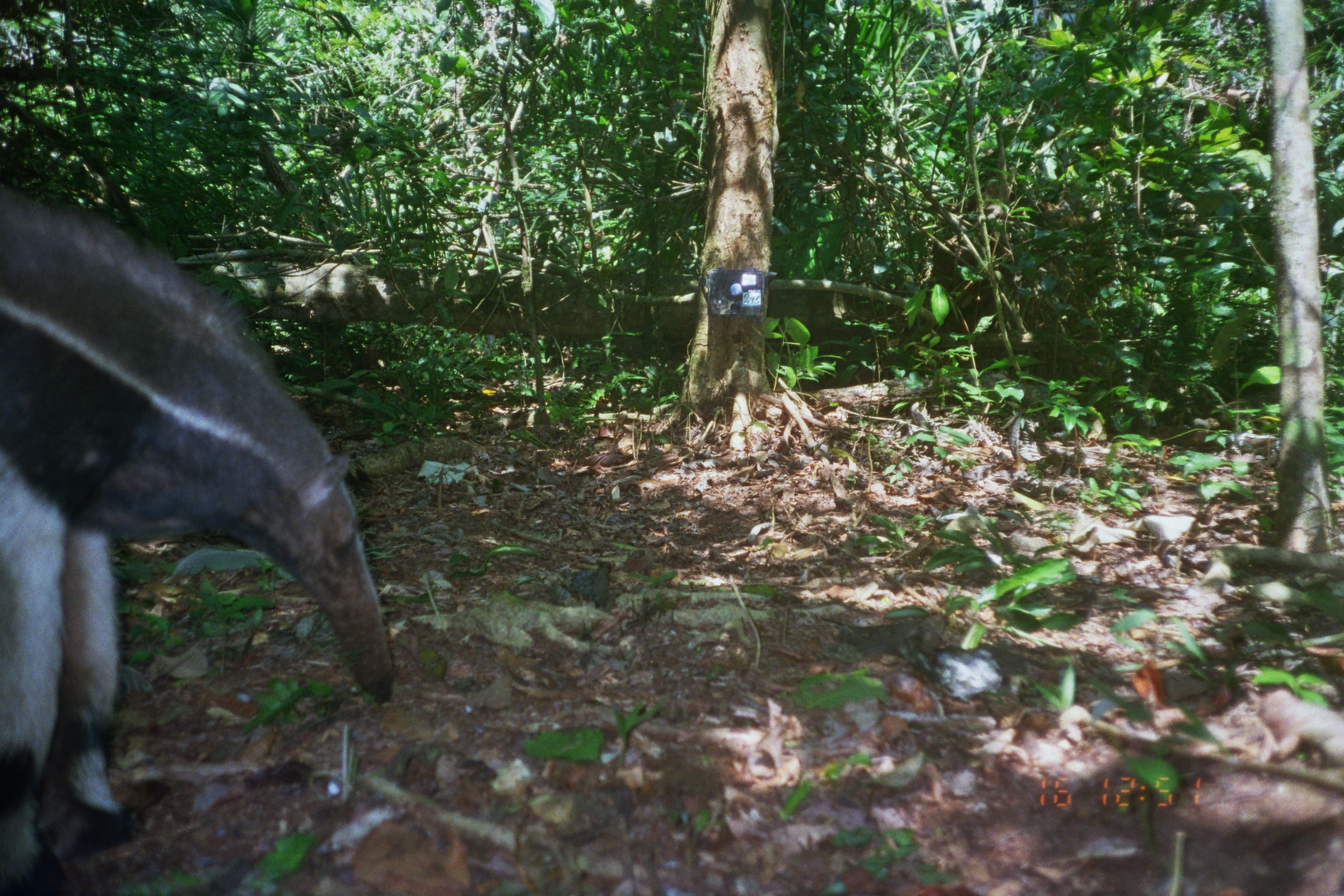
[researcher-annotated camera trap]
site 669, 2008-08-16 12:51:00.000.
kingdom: Animalia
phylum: Chordata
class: Mammalia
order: Pilosa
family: Myrmecophagidae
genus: Myrmecophaga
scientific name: Myrmecophaga tridactyla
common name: giant anteater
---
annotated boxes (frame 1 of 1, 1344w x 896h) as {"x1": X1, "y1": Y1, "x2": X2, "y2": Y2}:
myrmecophaga tridactyla: {"x1": 0, "y1": 183, "x2": 395, "y2": 896}